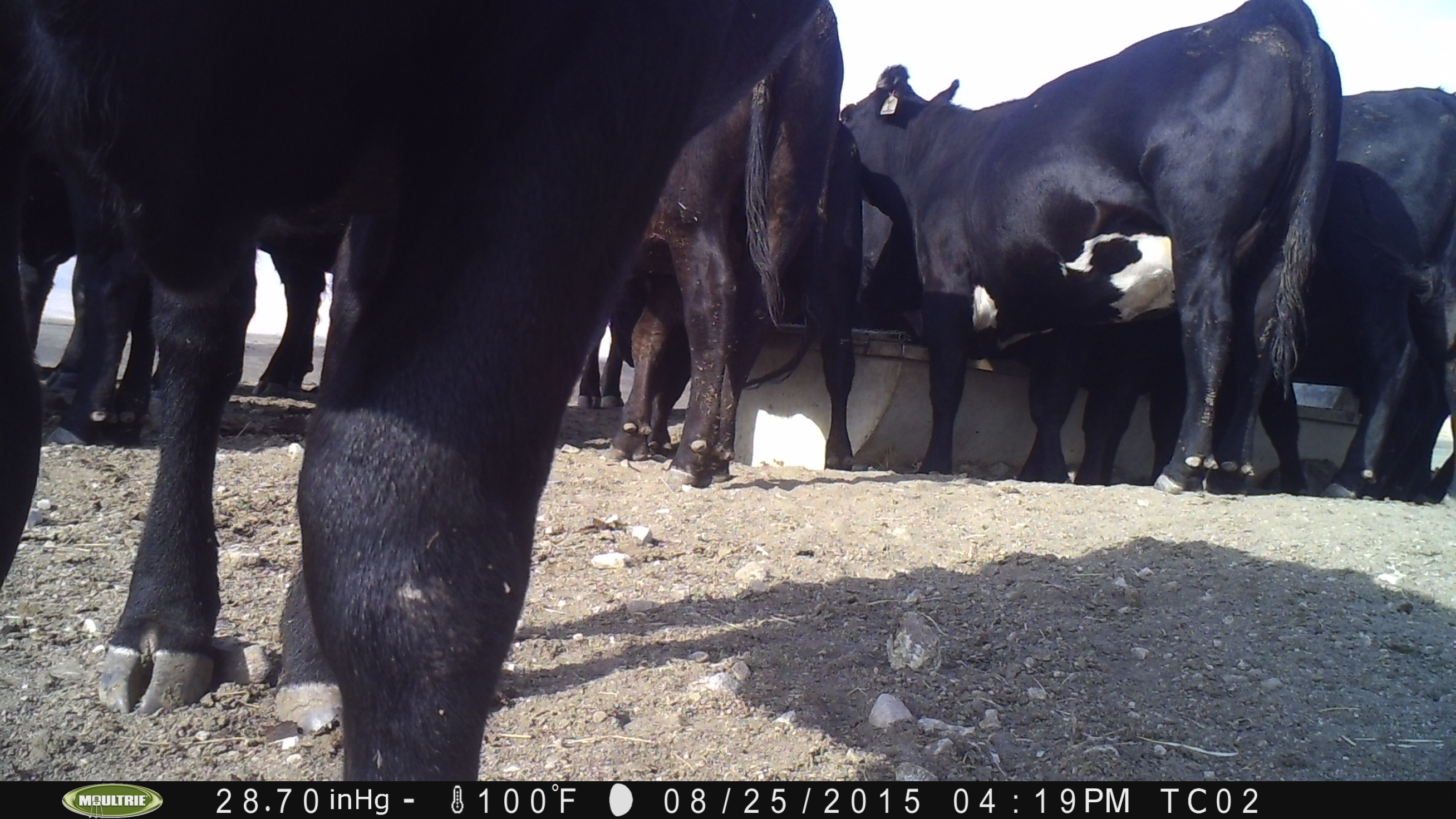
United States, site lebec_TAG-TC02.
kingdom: Animalia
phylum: Chordata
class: Mammalia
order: Artiodactyla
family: Bovidae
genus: Bos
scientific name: Bos taurus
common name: domestic cow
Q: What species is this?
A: Bos taurus (domestic cow).